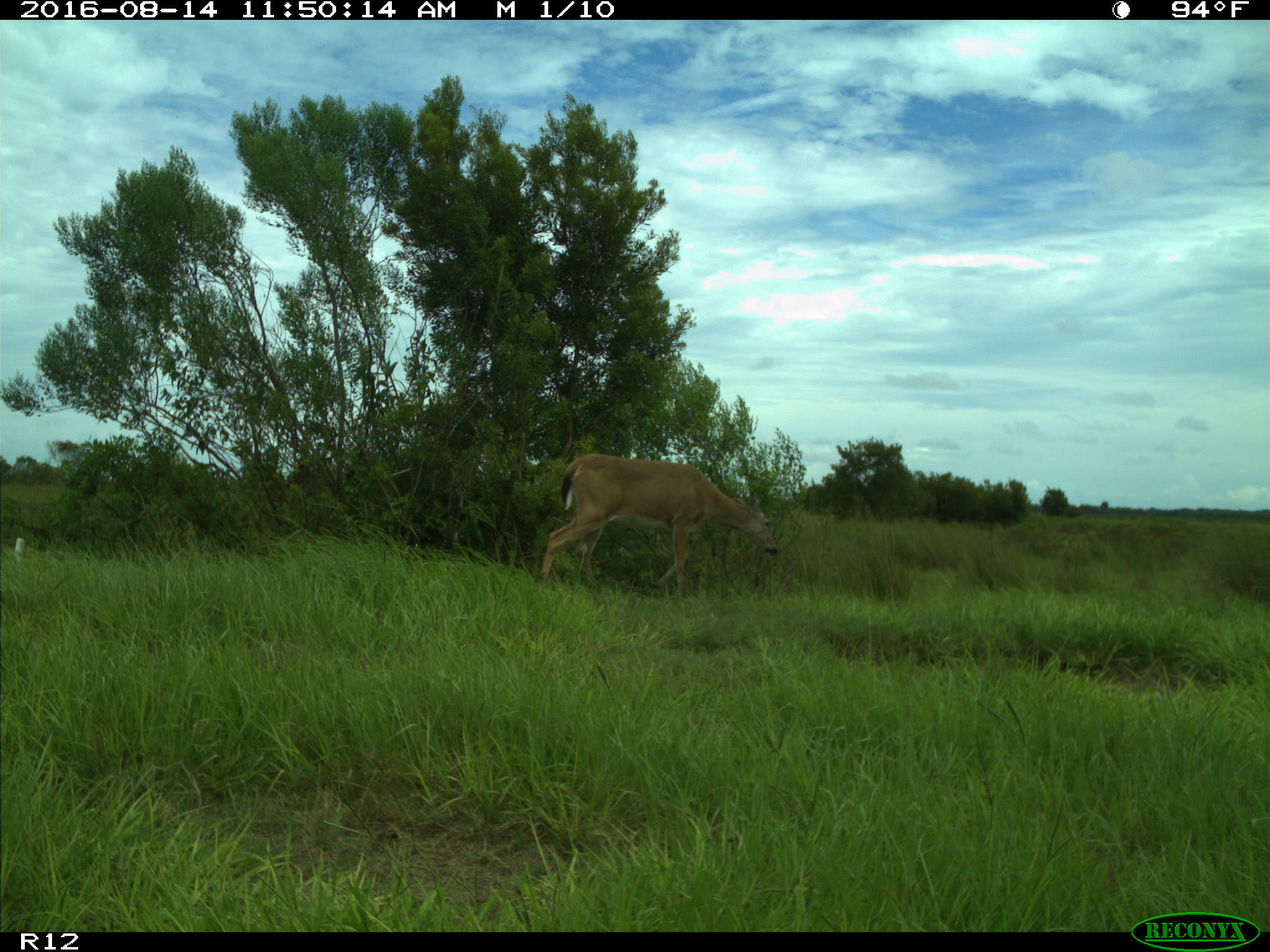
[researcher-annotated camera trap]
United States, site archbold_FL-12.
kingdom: Animalia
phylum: Chordata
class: Mammalia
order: Artiodactyla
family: Cervidae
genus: Odocoileus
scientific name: Odocoileus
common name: deer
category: unidentified deer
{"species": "unidentified deer (deer) (Odocoileus)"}